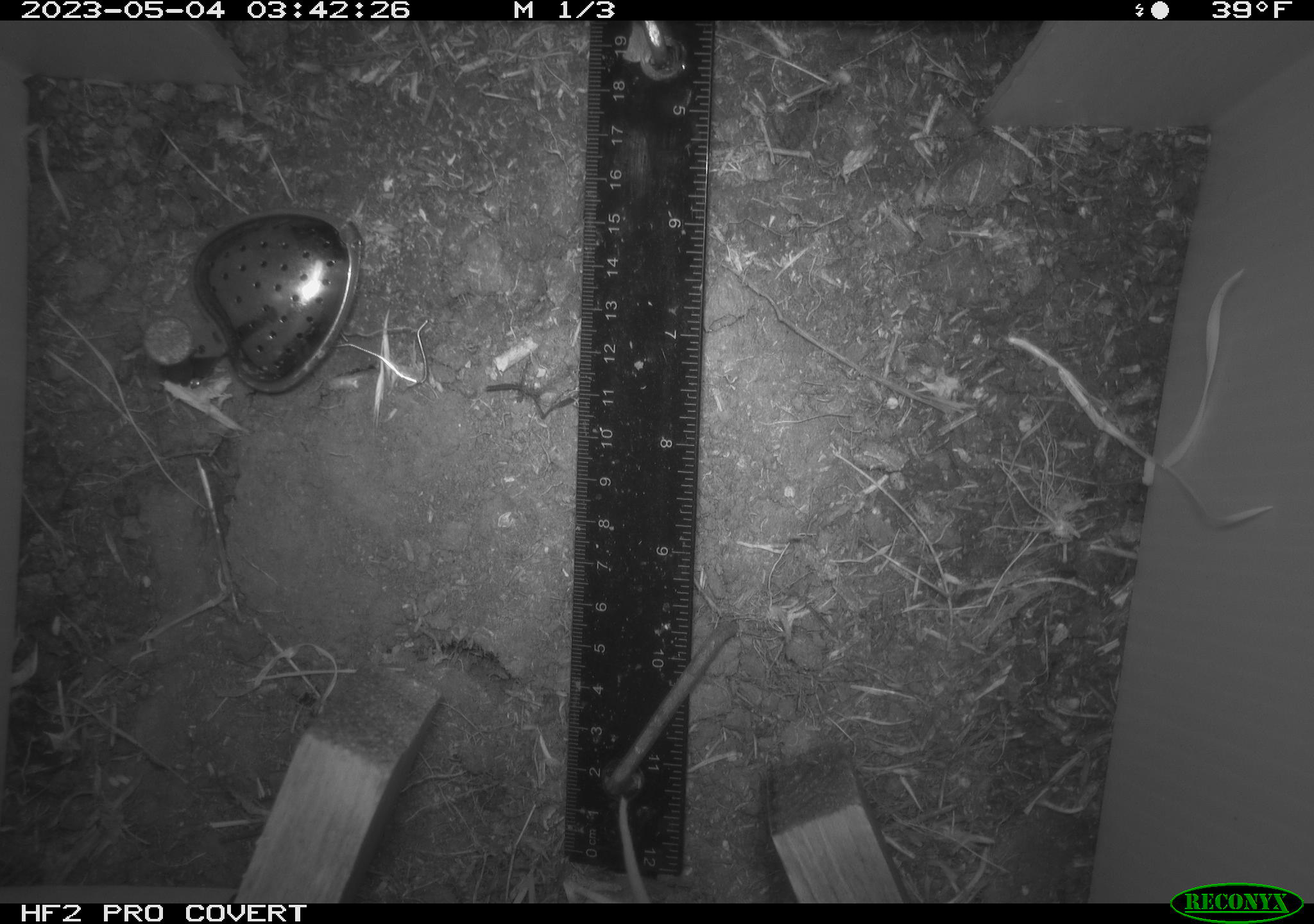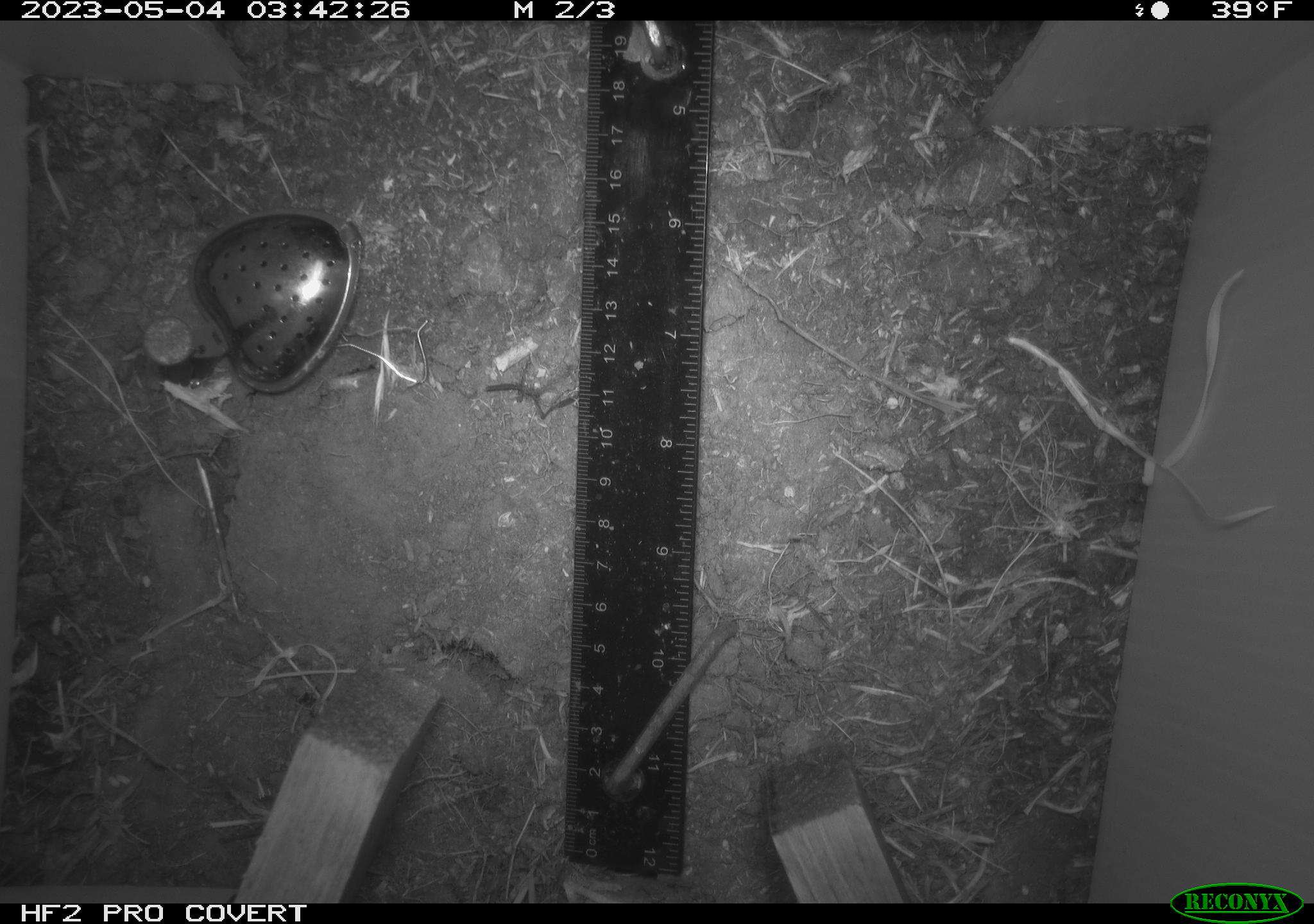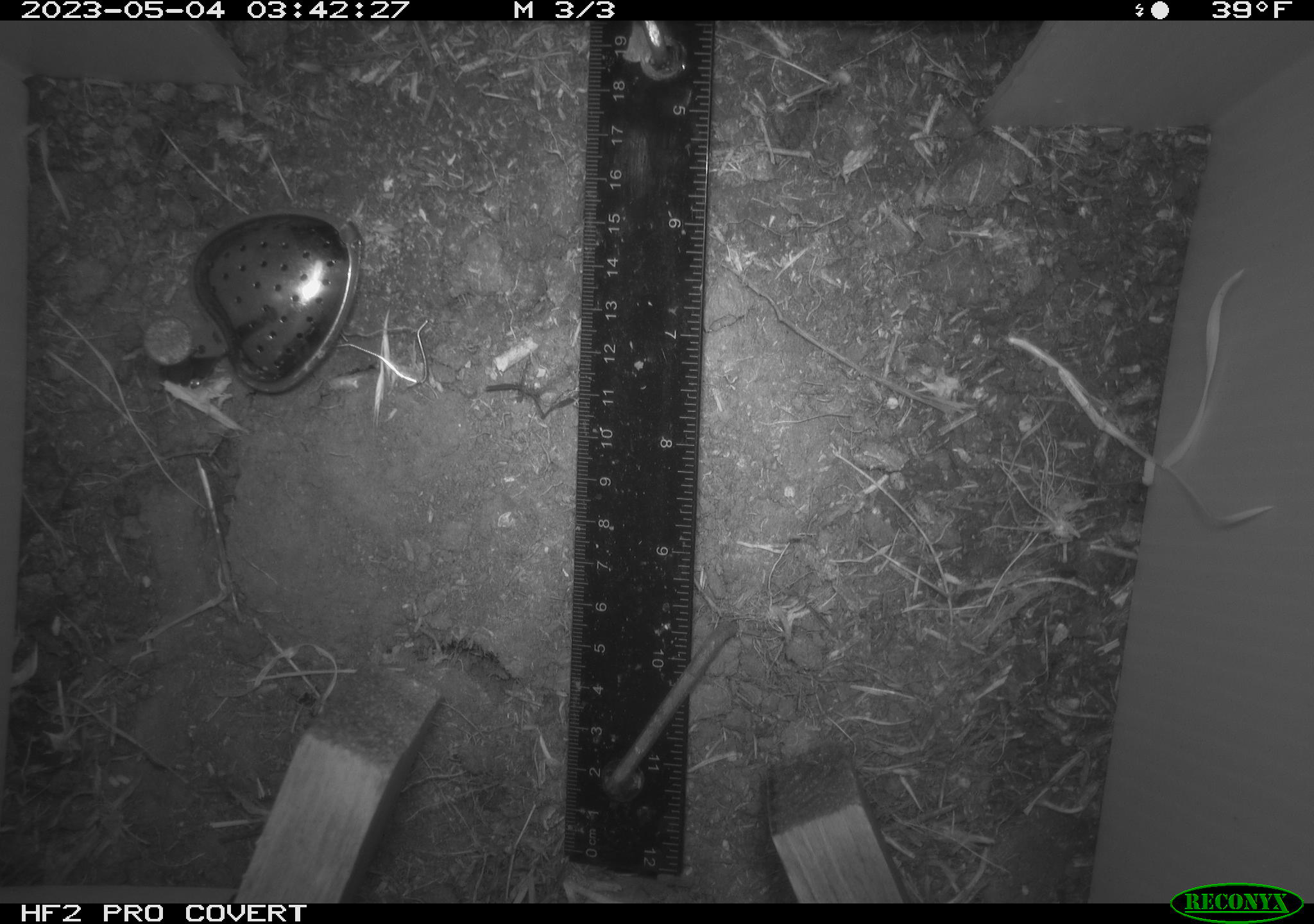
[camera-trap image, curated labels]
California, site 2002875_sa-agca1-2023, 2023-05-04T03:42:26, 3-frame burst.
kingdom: Animalia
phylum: Chordata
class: Mammalia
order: Rodentia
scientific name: Rodentia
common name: mouse species